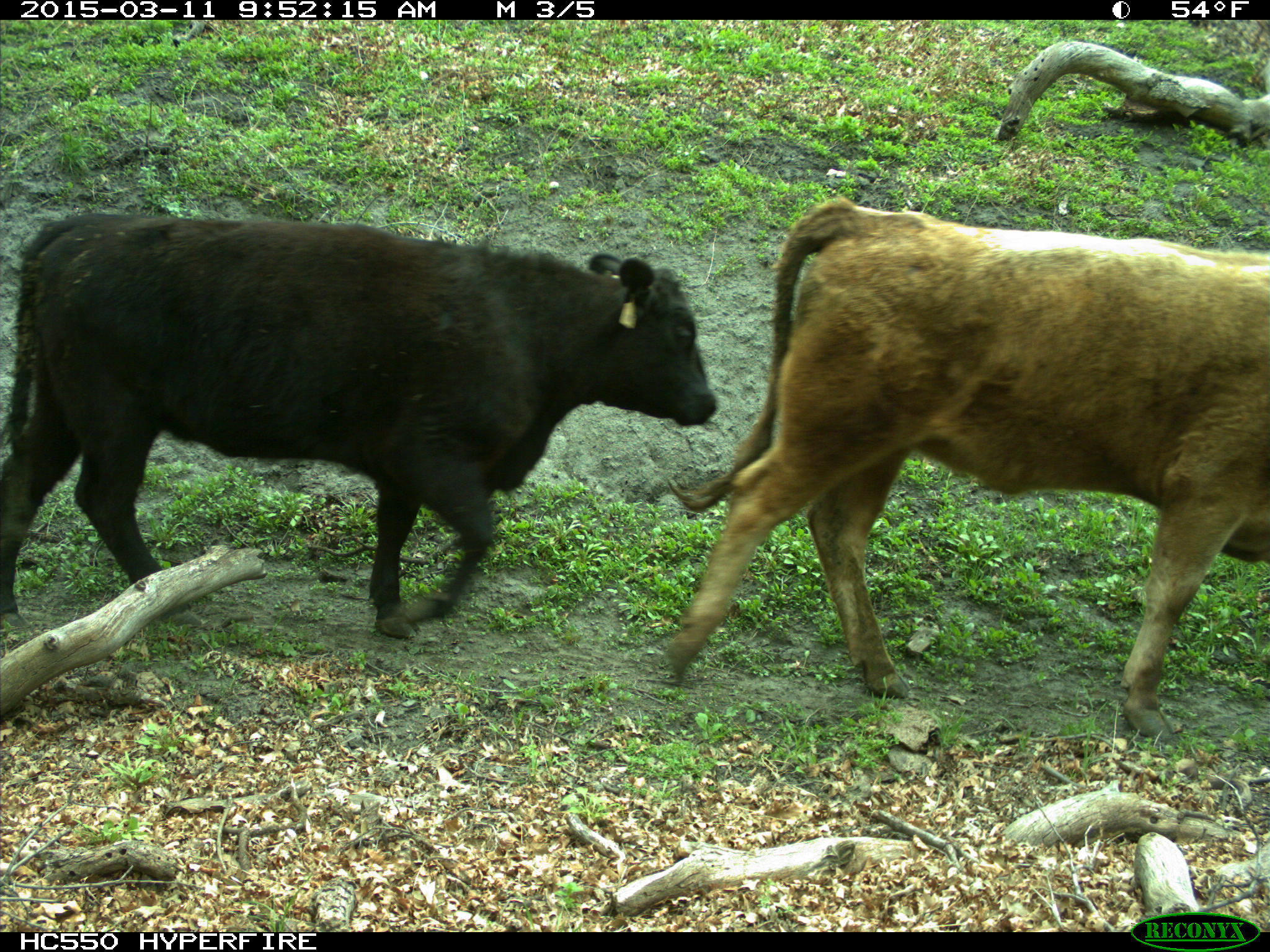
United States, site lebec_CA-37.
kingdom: Animalia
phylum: Chordata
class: Mammalia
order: Artiodactyla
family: Bovidae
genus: Bos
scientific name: Bos taurus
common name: domestic cow